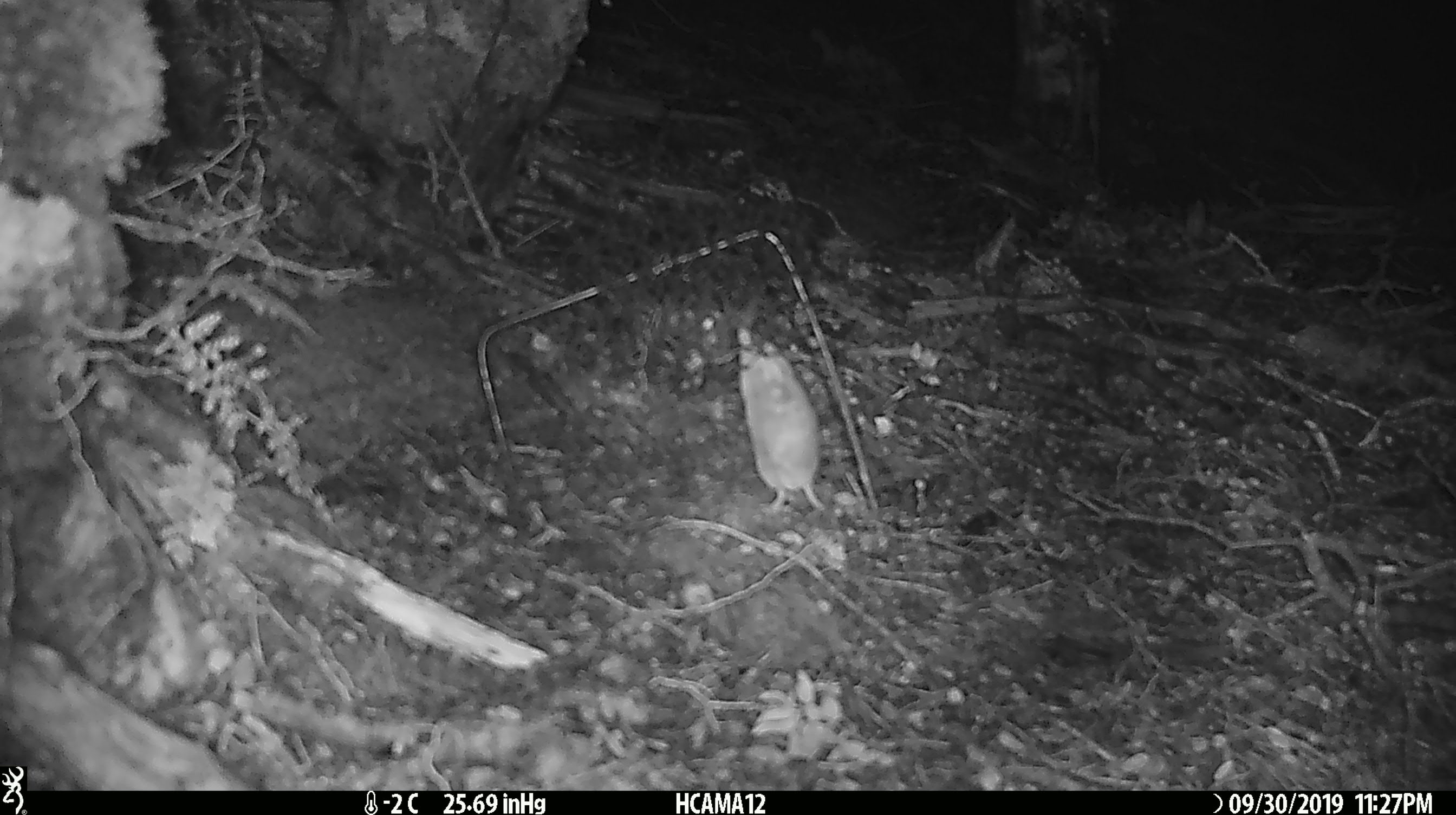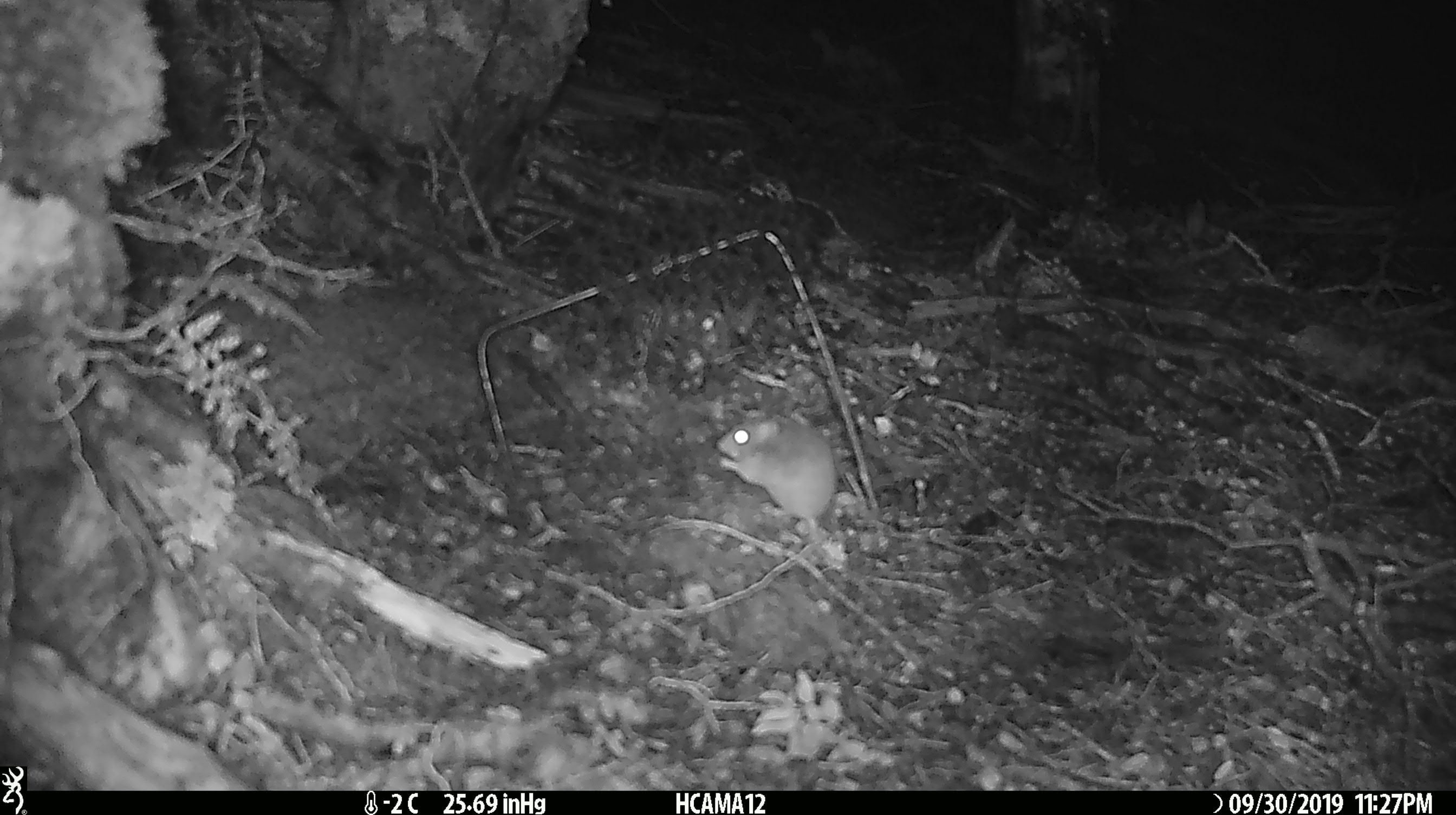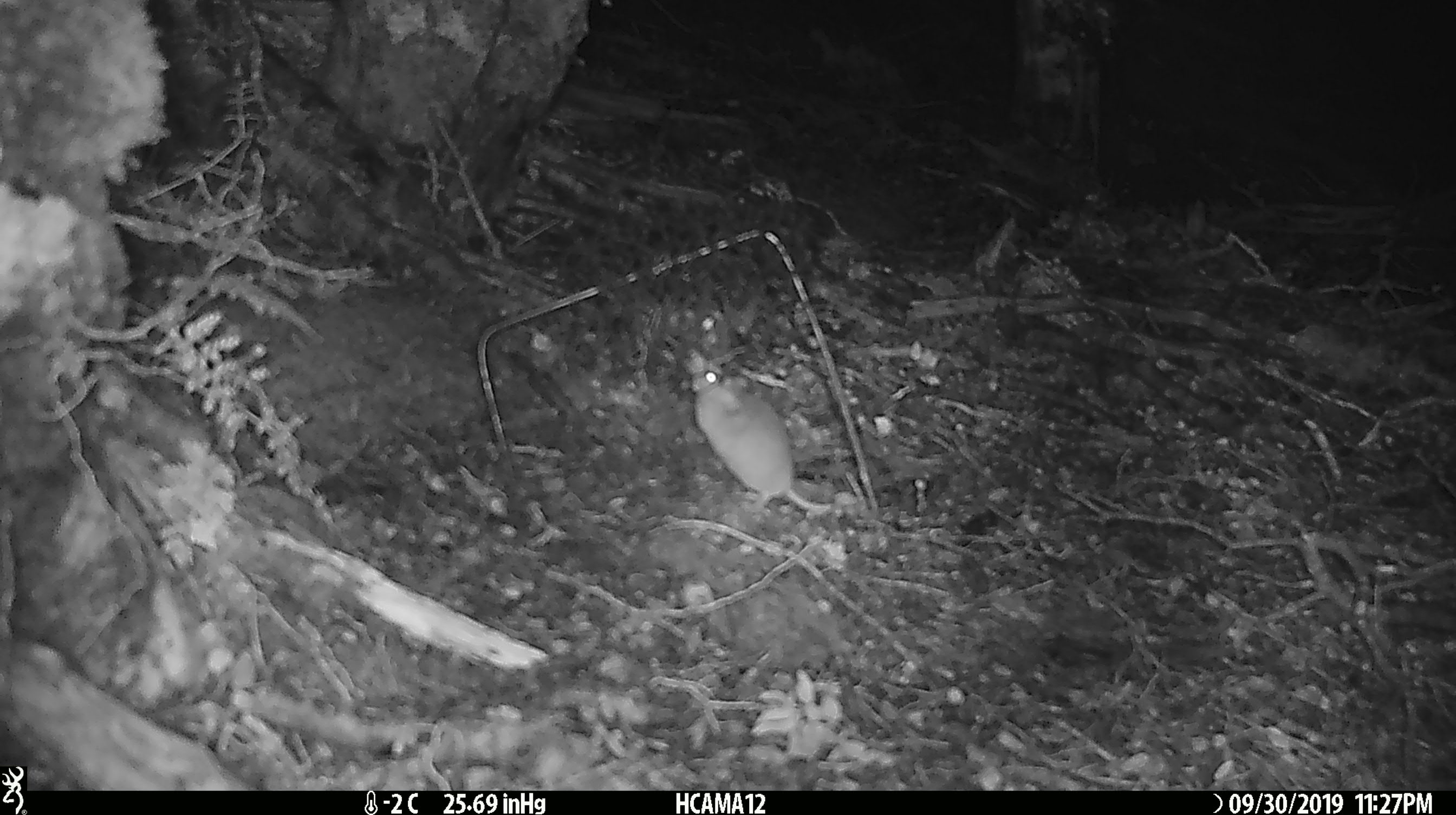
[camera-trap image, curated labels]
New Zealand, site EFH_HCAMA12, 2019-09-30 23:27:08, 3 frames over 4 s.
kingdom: Animalia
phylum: Chordata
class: Mammalia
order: Rodentia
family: Muridae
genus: Mus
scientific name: Mus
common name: mouse